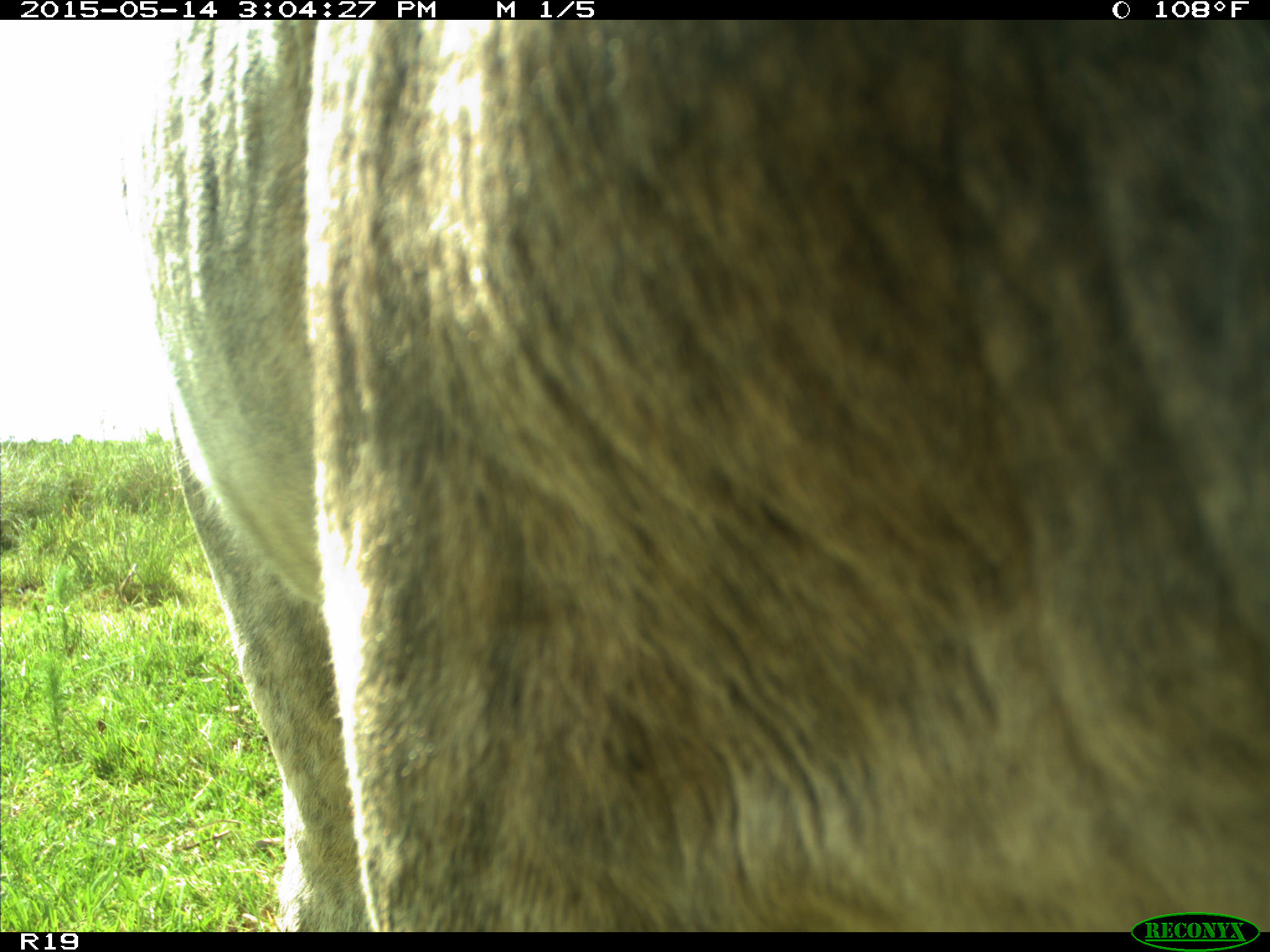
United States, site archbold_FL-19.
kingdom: Animalia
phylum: Chordata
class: Mammalia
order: Artiodactyla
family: Bovidae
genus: Bos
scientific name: Bos taurus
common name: domestic cow